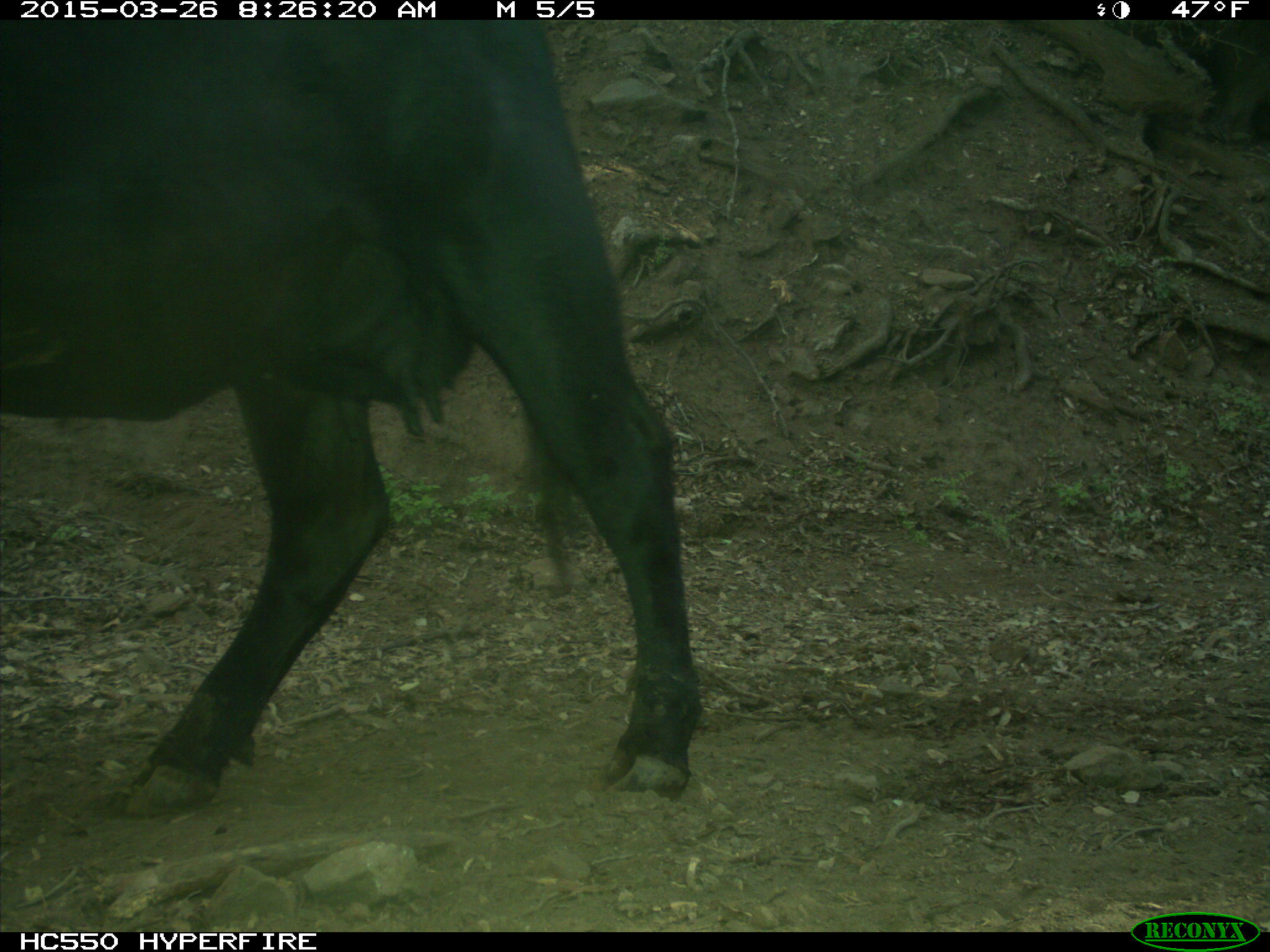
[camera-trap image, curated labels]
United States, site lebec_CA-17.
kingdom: Animalia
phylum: Chordata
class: Mammalia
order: Artiodactyla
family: Bovidae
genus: Bos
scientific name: Bos taurus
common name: domestic cow